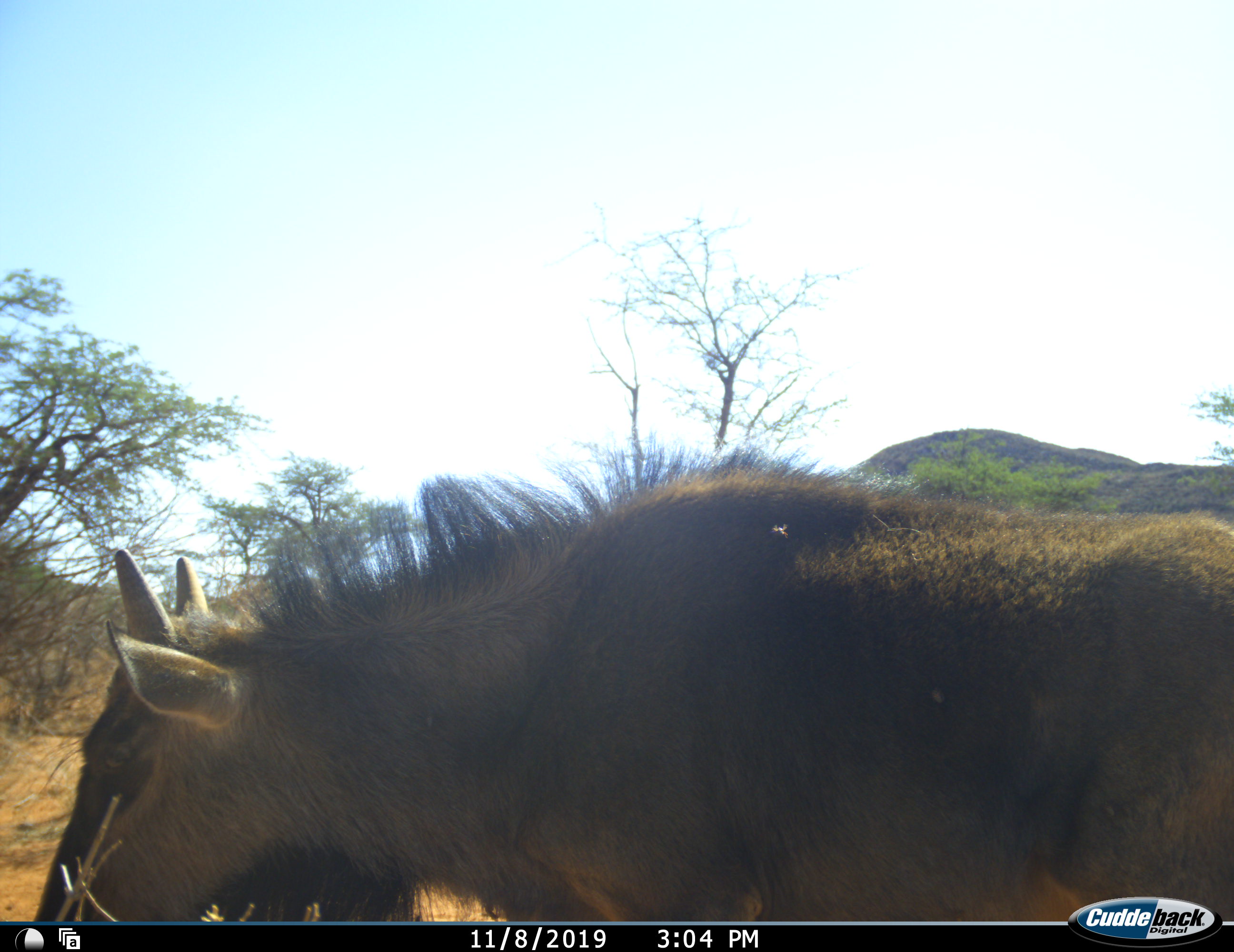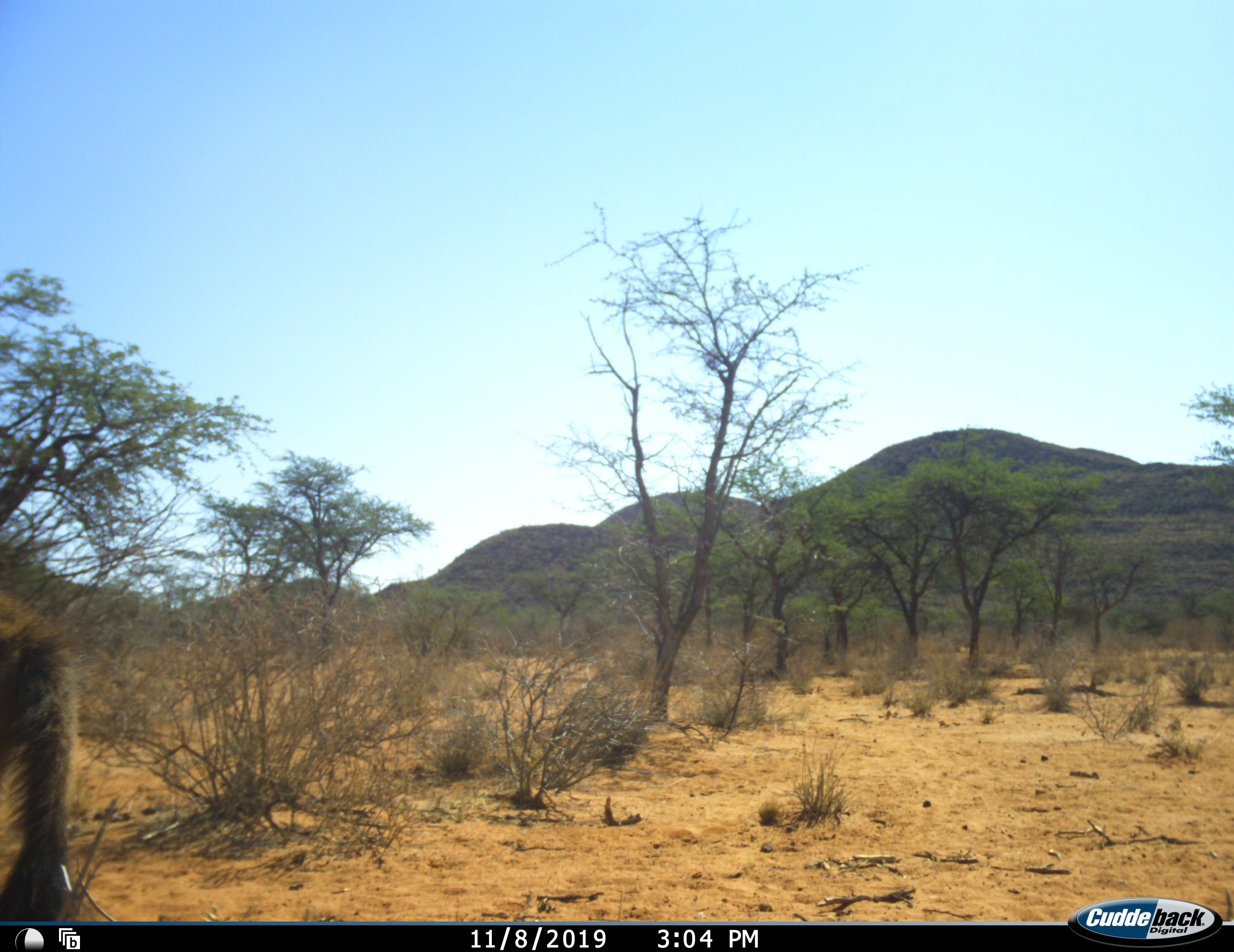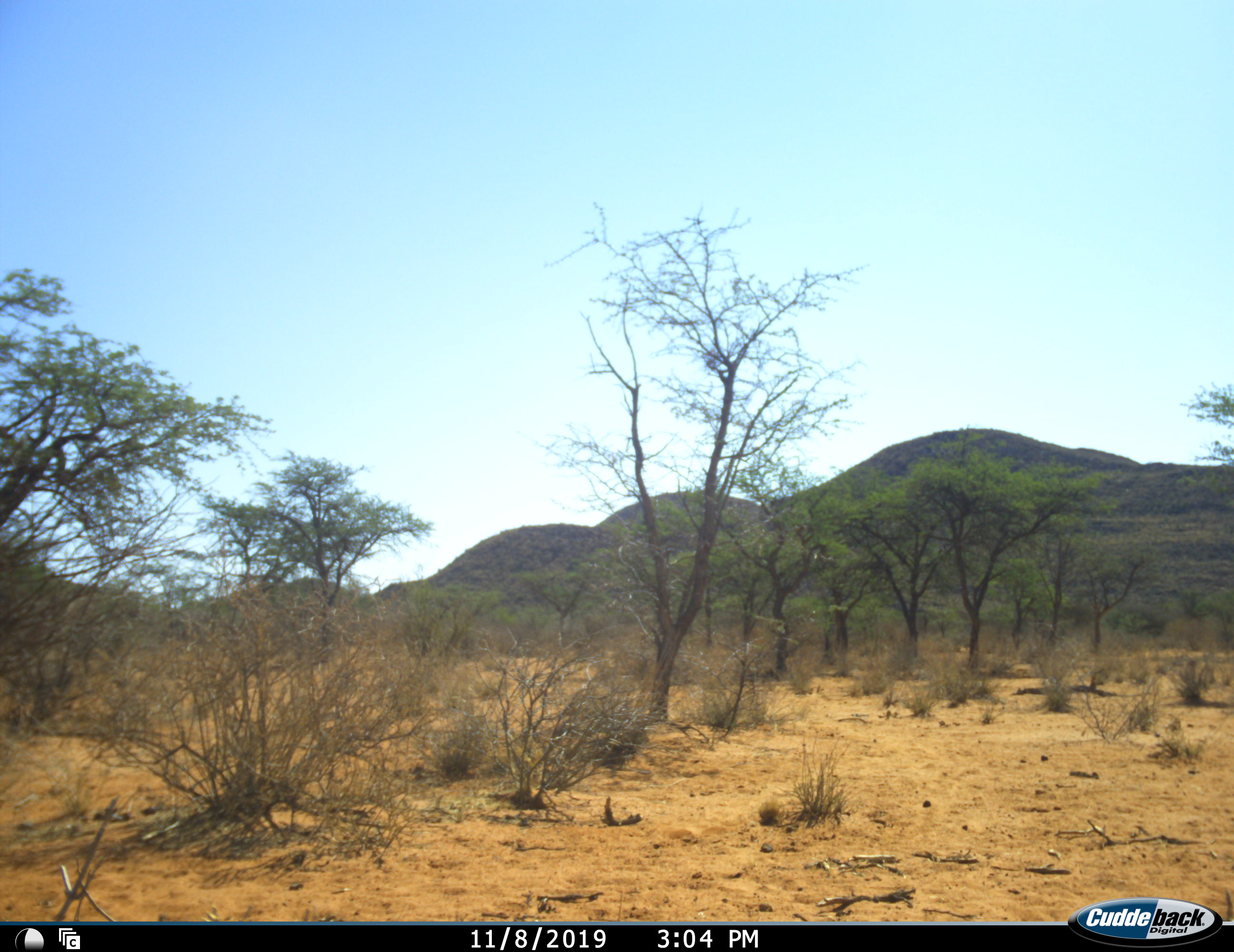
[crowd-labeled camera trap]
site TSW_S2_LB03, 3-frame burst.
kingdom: Animalia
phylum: Chordata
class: Mammalia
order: Artiodactyla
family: Bovidae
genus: Connochaetes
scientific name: Connochaetes taurinus taurinus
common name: blue wildebeest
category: wildebeestblue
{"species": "wildebeestblue (blue wildebeest) (Connochaetes taurinus taurinus)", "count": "1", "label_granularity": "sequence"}